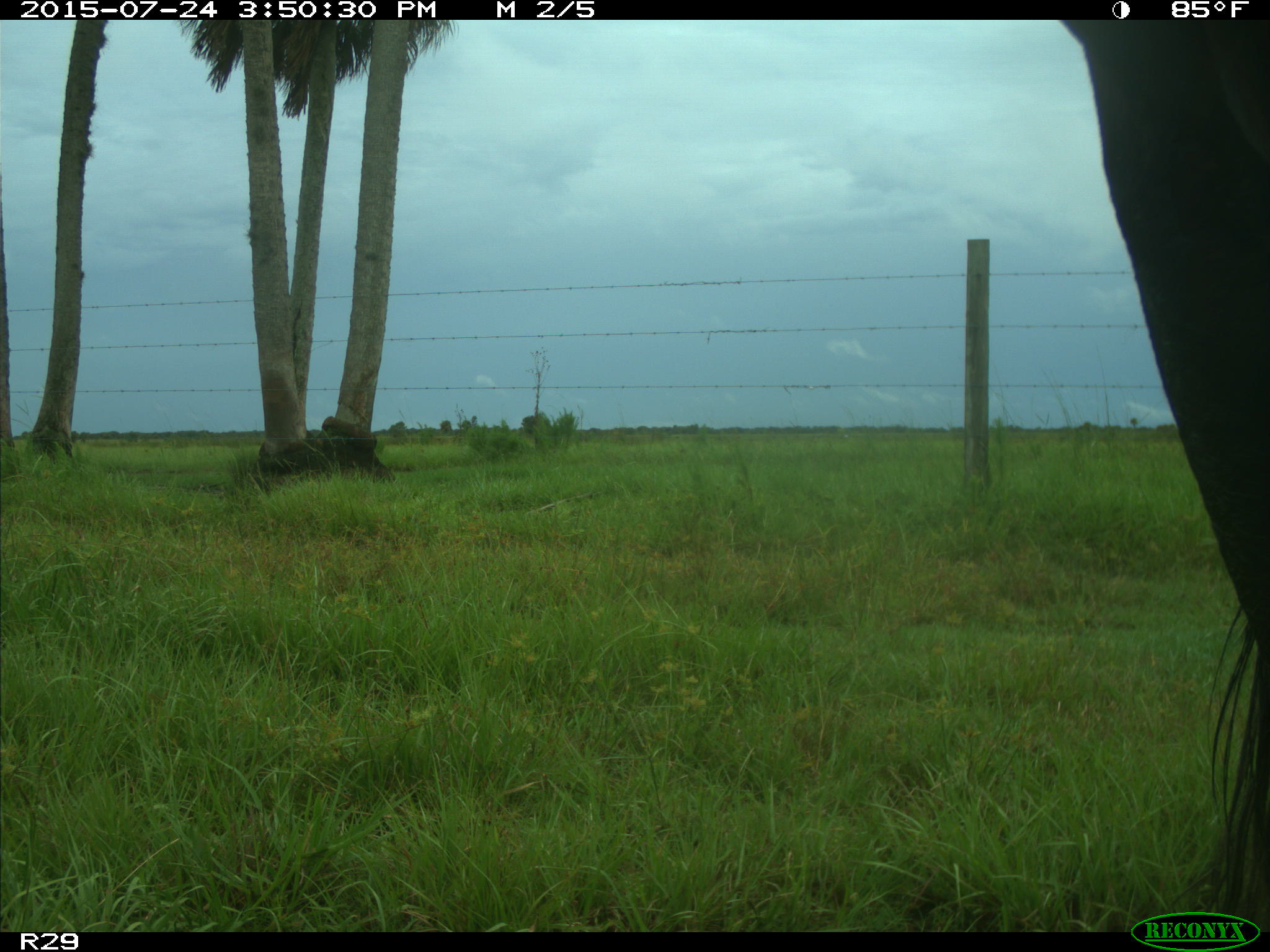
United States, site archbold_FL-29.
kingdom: Animalia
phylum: Chordata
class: Mammalia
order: Artiodactyla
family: Bovidae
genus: Bos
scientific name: Bos taurus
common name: domestic cow